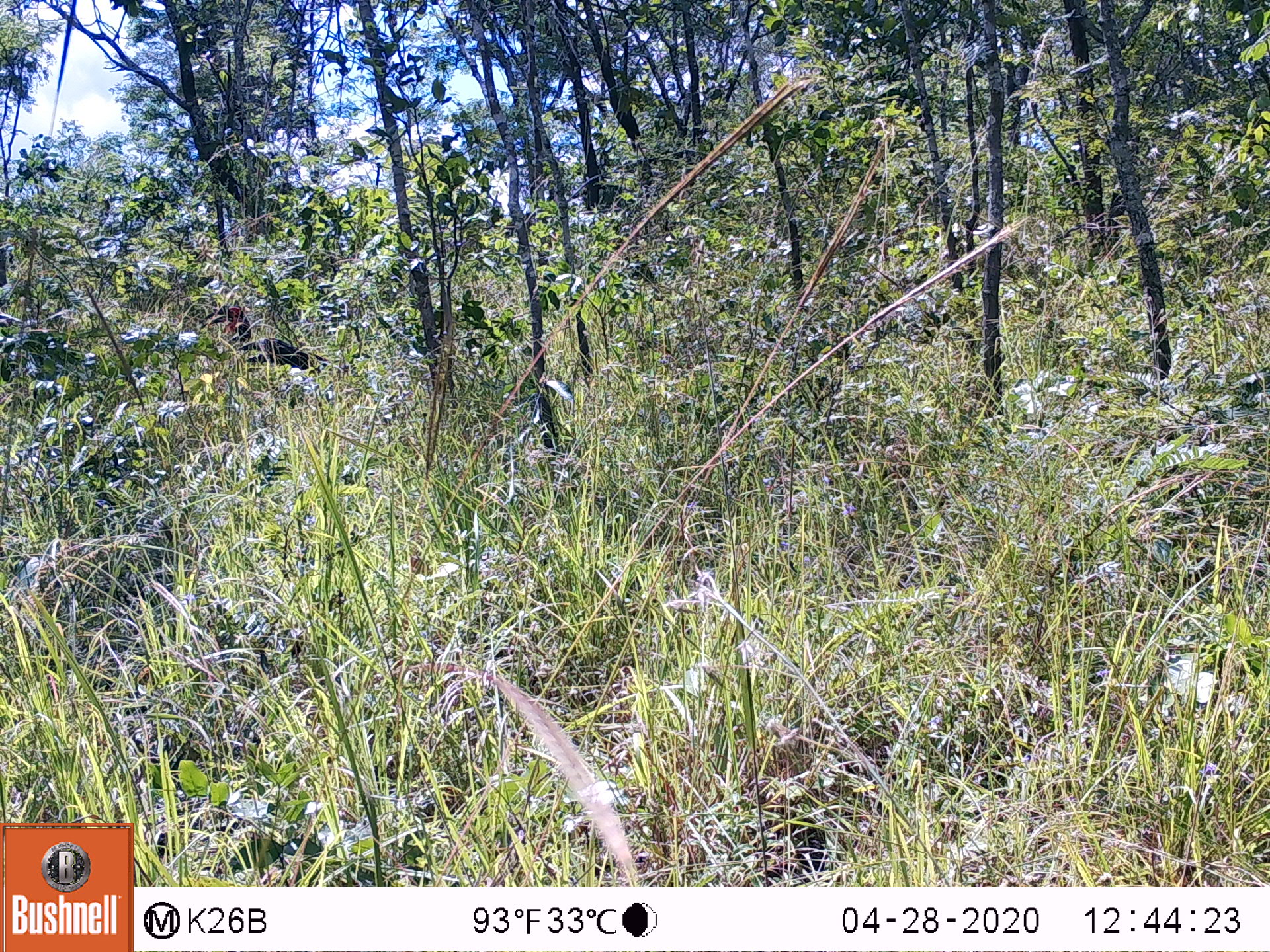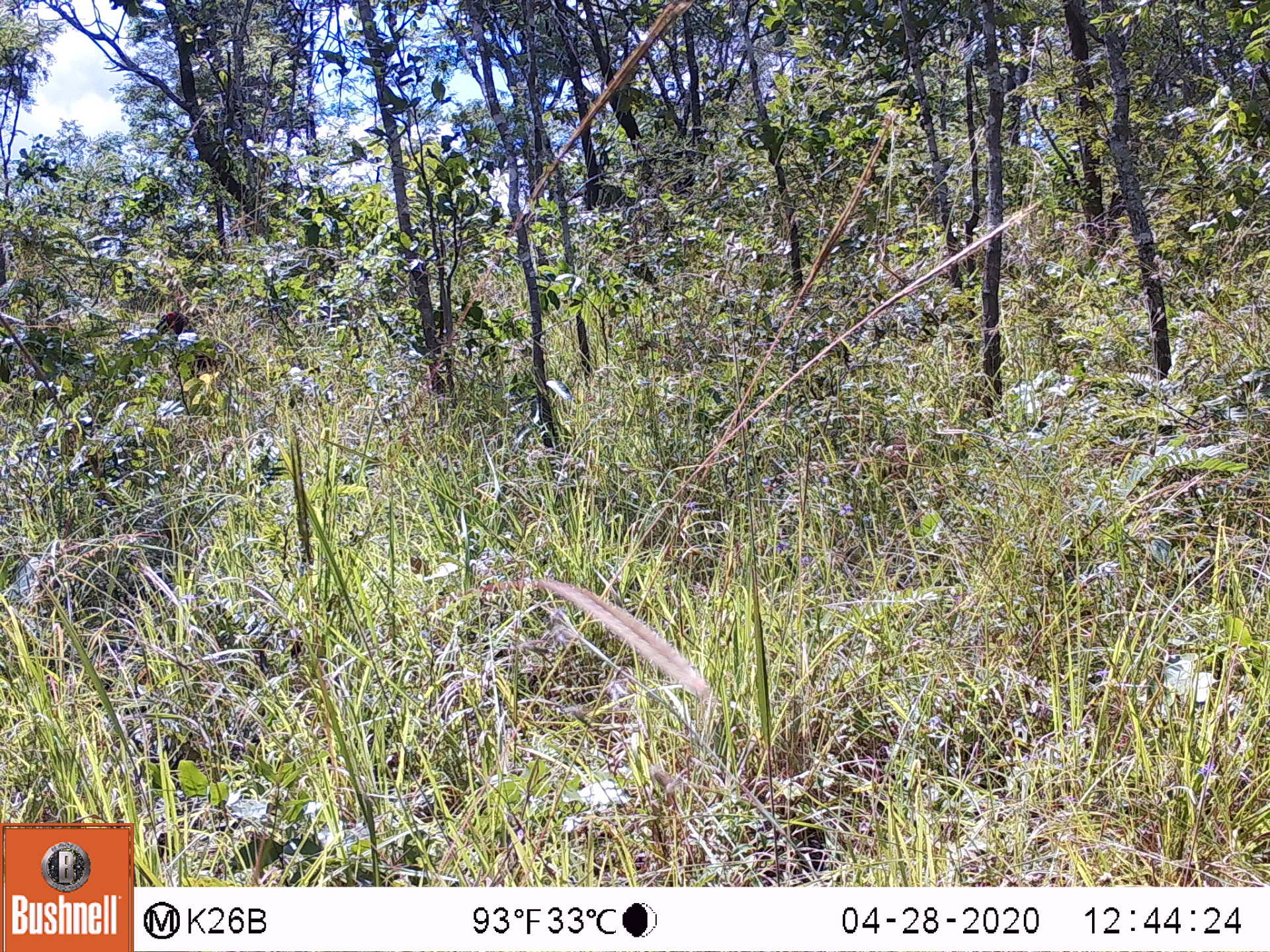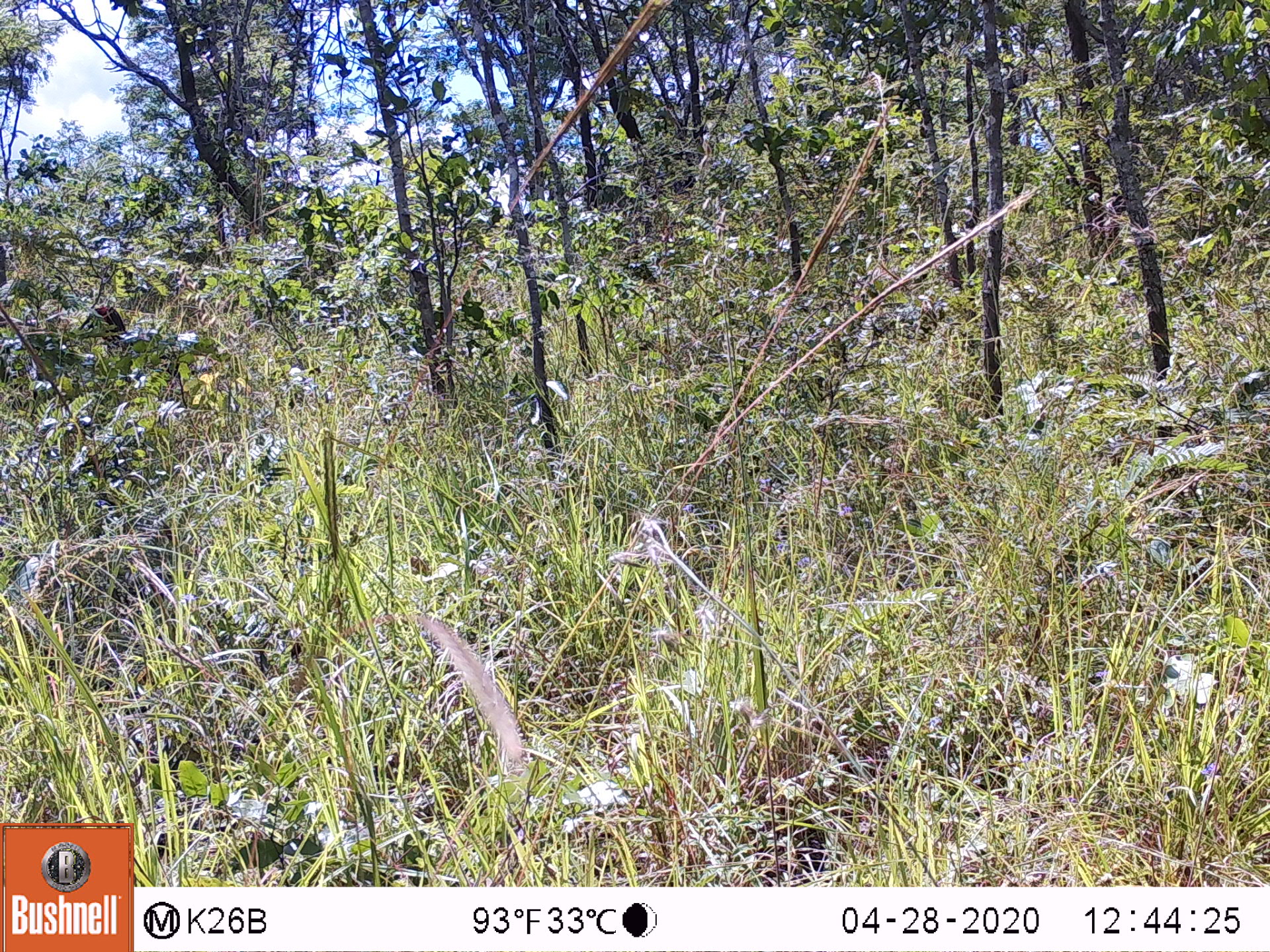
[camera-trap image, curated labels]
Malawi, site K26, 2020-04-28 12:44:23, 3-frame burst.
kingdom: Animalia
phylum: Chordata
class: Aves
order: Bucerotiformes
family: Bucorvidae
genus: Bucorvus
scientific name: Bucorvus leadbeateri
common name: southern ground hornbill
Southern ground hornbill (Bucorvus leadbeateri), count 1.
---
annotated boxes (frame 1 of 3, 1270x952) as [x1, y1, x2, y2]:
southern ground hornbill: [195, 300, 326, 377]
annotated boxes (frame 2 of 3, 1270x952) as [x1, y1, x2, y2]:
southern ground hornbill: [152, 308, 232, 372]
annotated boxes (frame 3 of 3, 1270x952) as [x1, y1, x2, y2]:
southern ground hornbill: [74, 298, 135, 353]